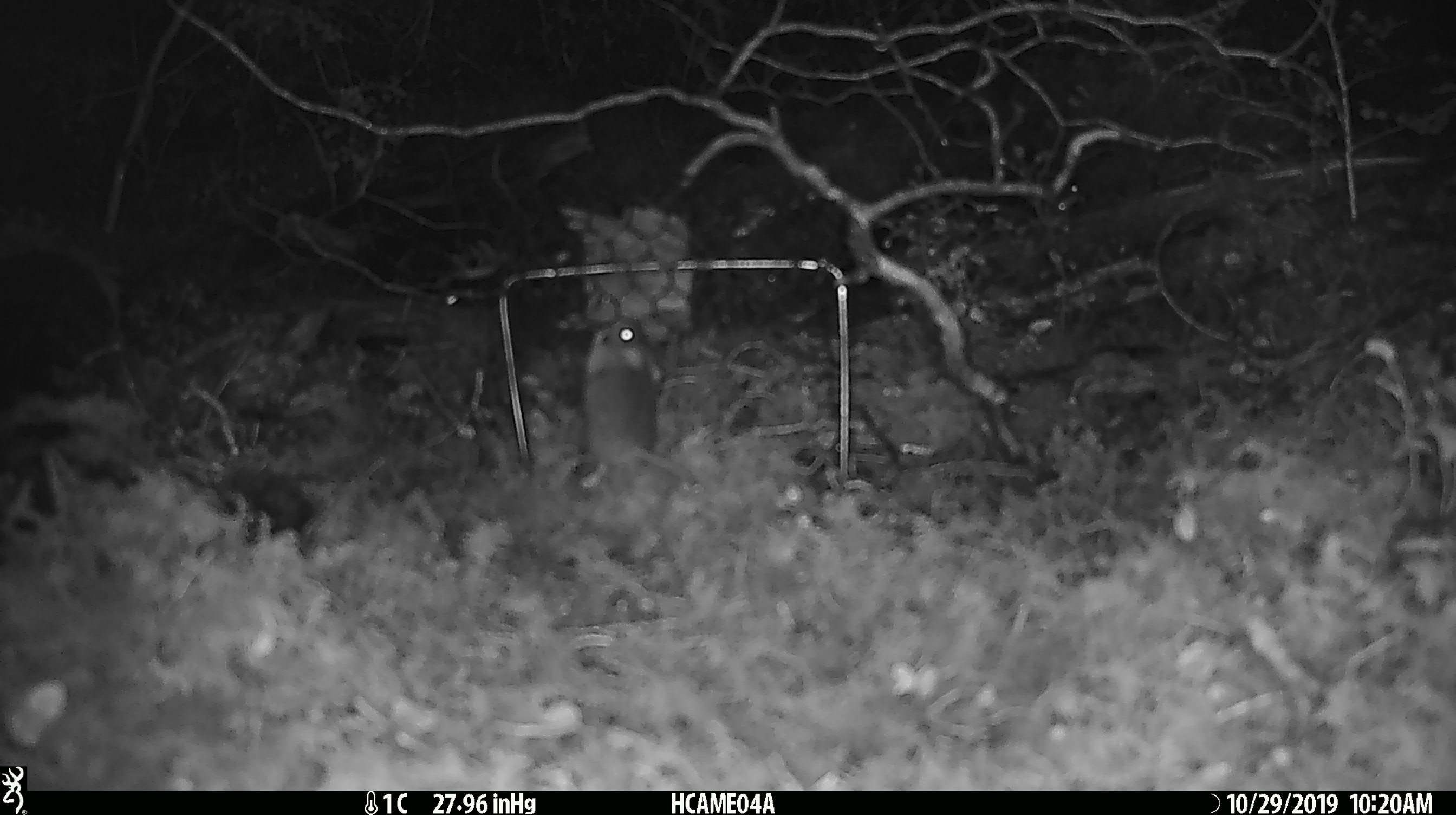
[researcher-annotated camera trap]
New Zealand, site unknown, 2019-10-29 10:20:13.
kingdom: Animalia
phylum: Chordata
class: Mammalia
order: Rodentia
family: Muridae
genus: Mus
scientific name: Mus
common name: mouse